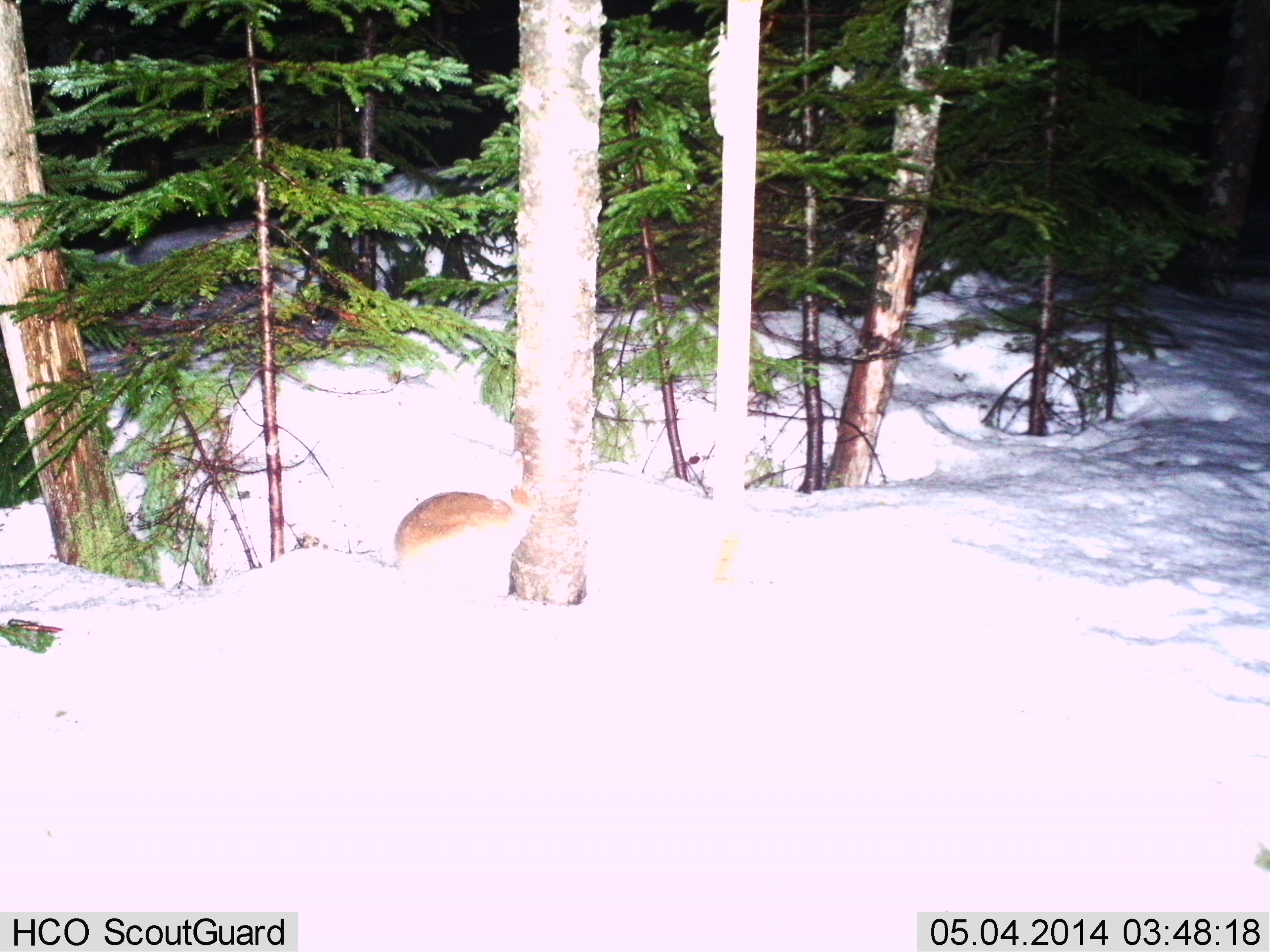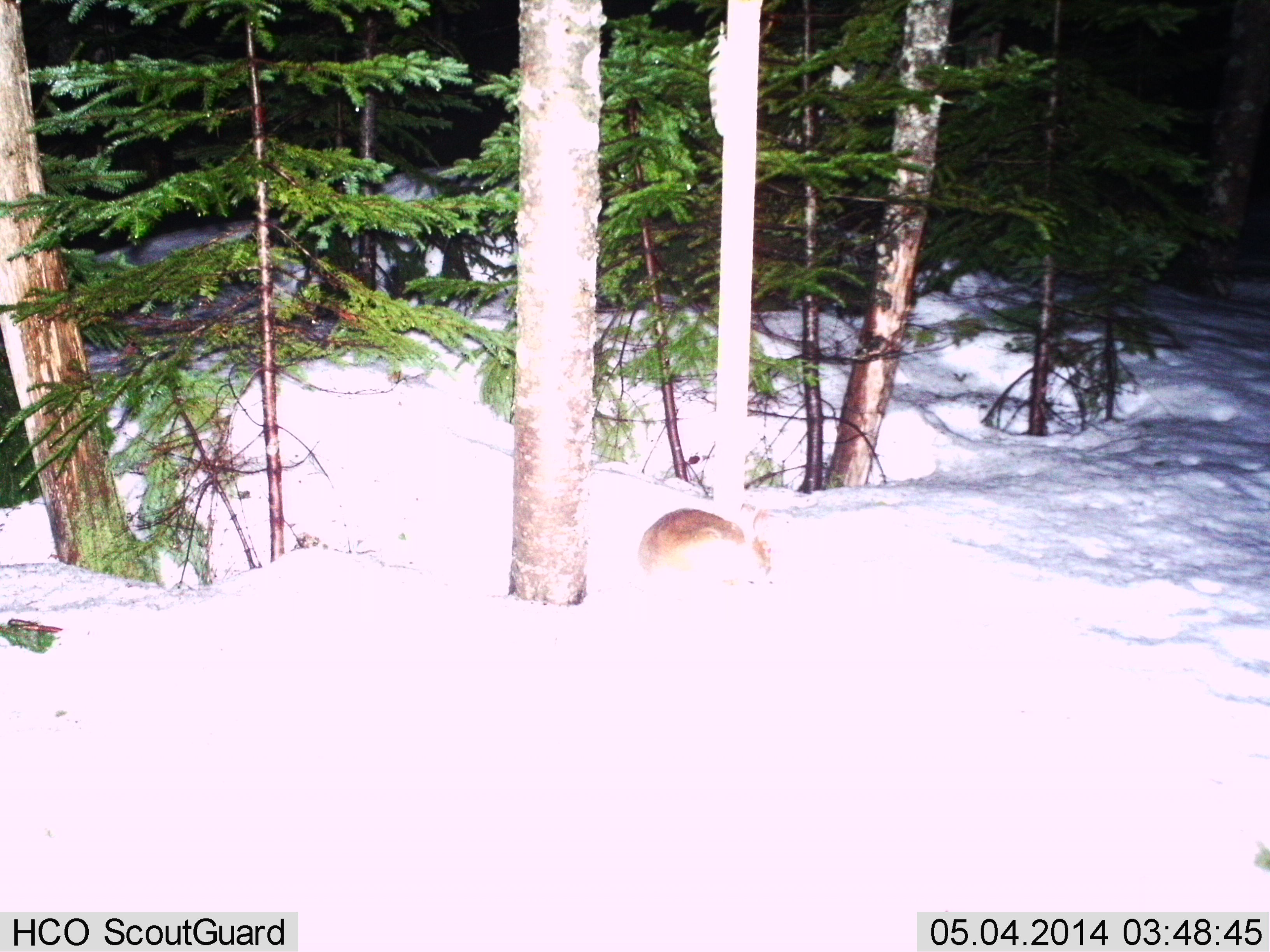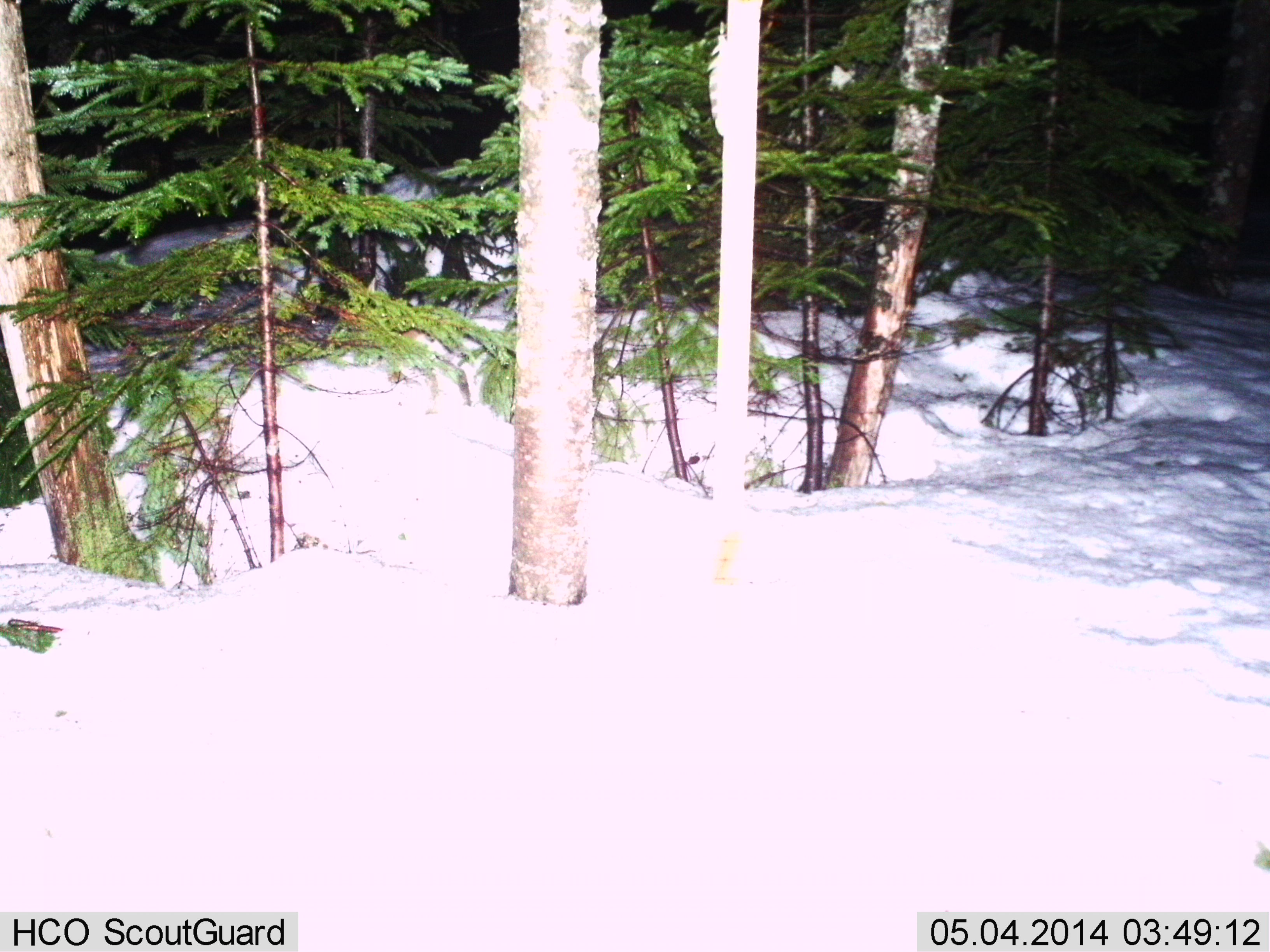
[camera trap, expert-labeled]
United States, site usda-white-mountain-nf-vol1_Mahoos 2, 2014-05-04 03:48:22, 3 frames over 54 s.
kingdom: Animalia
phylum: Chordata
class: Mammalia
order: Lagomorpha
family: Leporidae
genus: Lepus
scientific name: Lepus americanus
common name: snowshoe hare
Snowshoe hare (Lepus americanus).